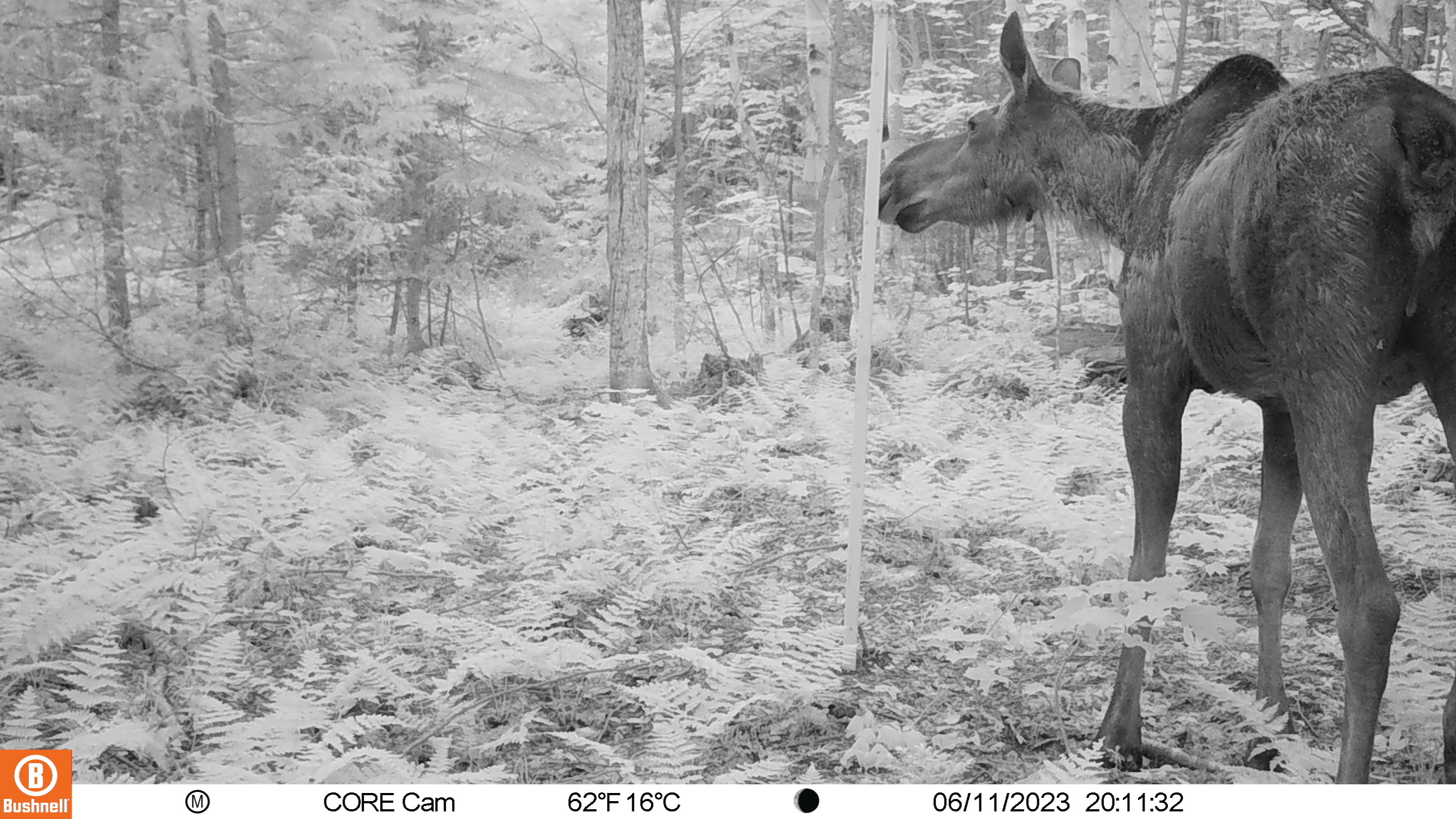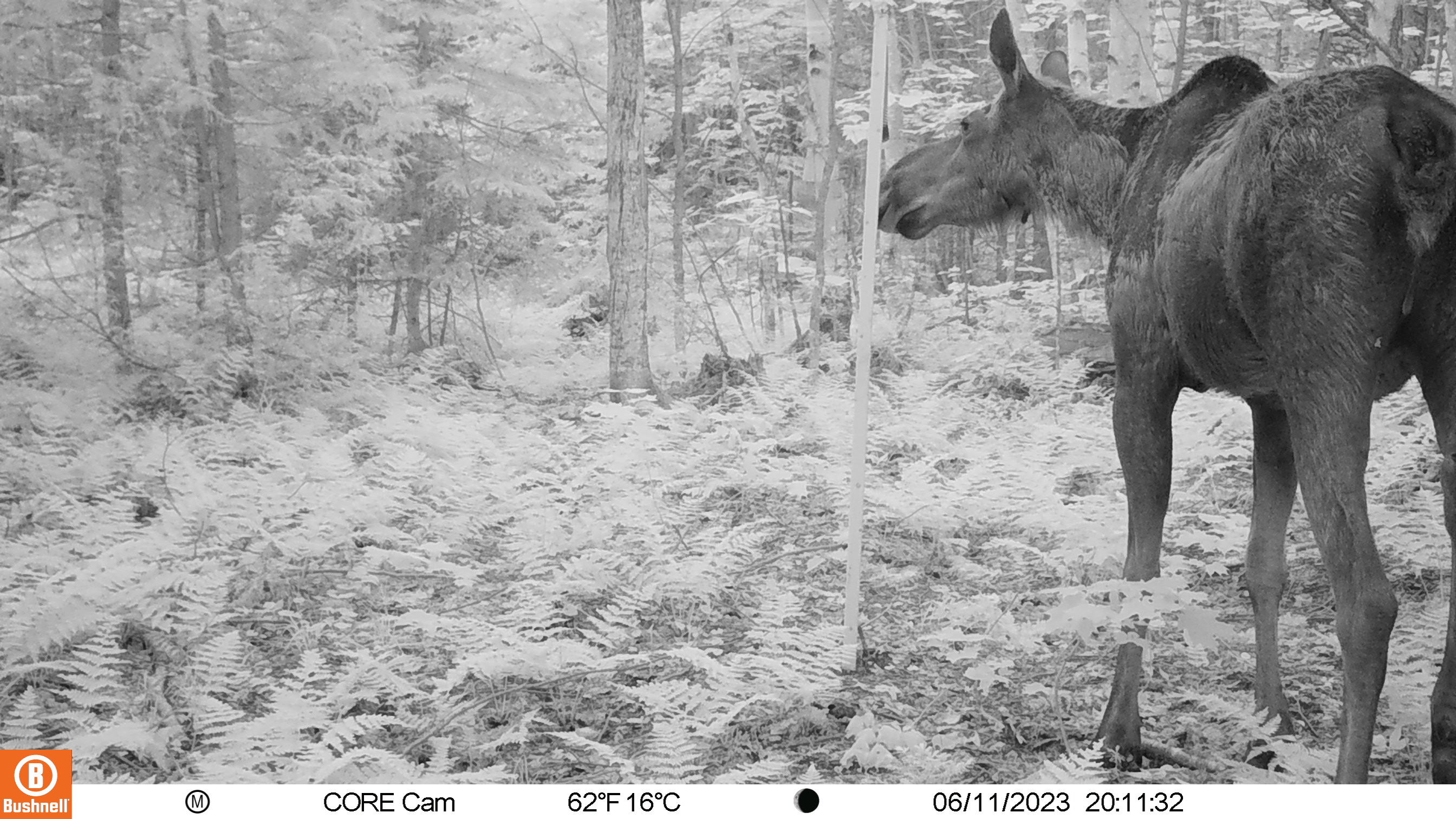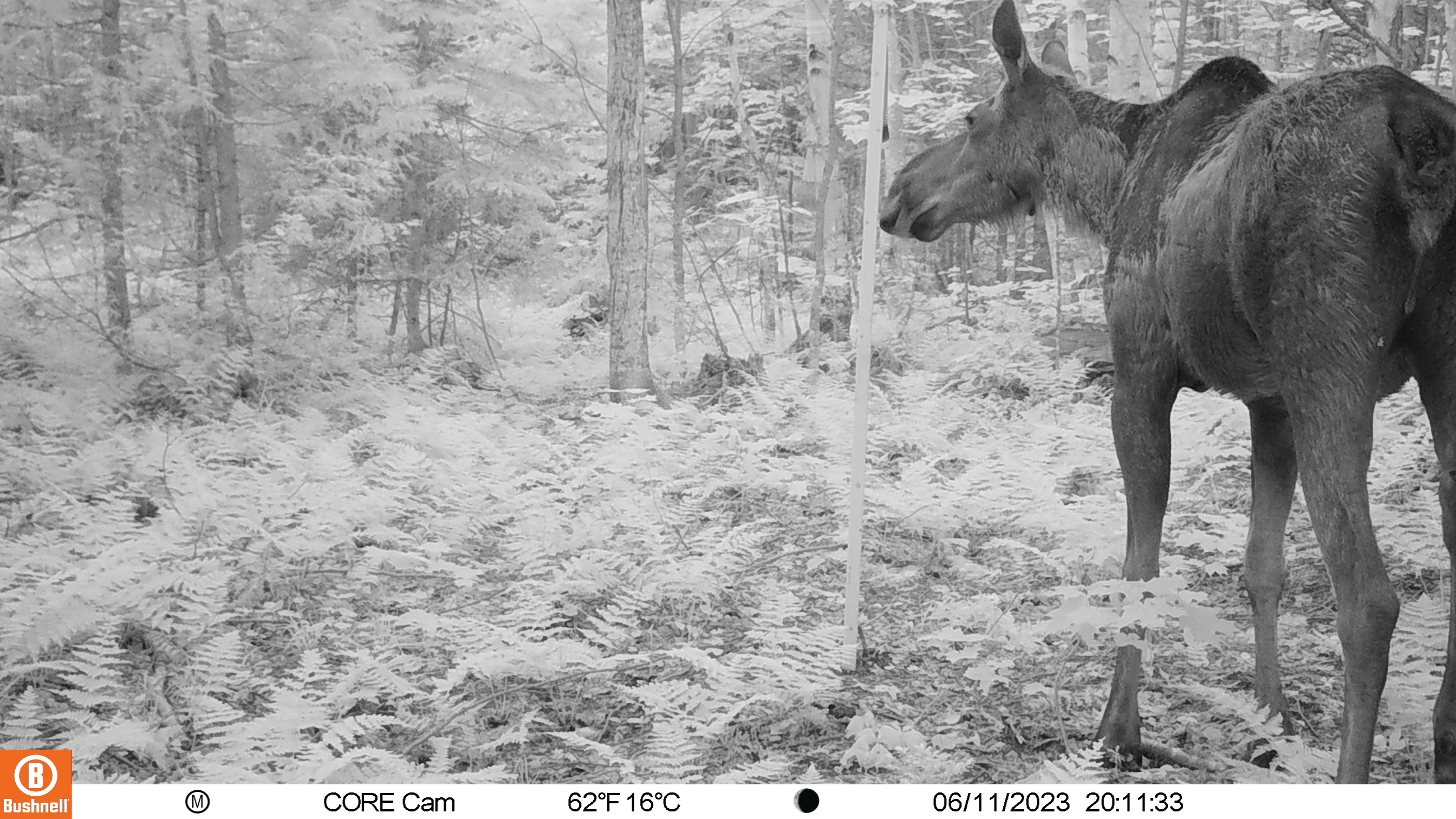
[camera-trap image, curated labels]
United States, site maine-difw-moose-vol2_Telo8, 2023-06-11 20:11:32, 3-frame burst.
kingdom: Animalia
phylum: Chordata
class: Mammalia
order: Artiodactyla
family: Cervidae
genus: Alces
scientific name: Alces alces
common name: moose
Moose (Alces alces).